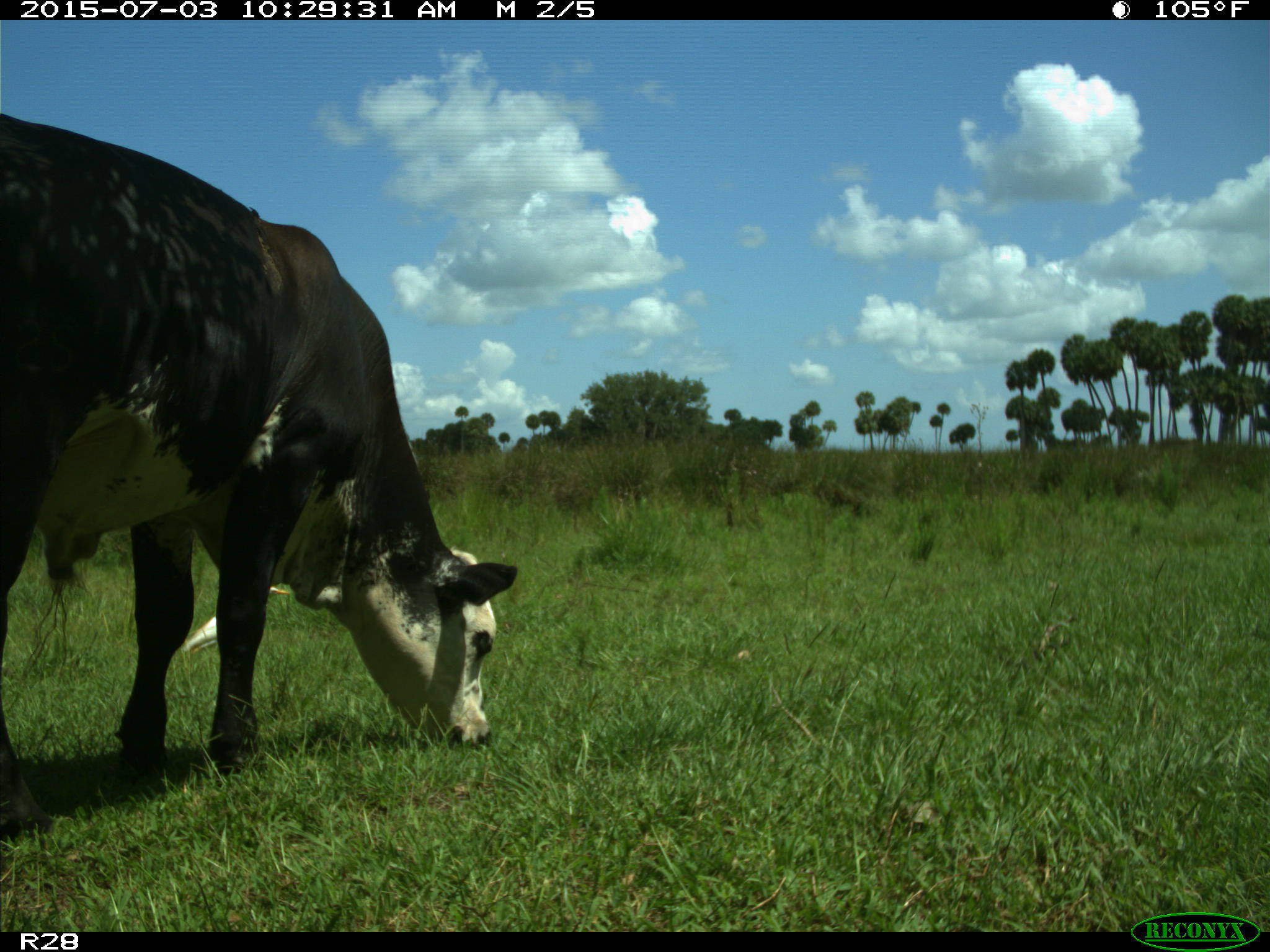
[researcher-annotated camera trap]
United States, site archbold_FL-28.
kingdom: Animalia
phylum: Chordata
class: Mammalia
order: Artiodactyla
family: Bovidae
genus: Bos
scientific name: Bos taurus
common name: domestic cow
Bos taurus (domestic cow).